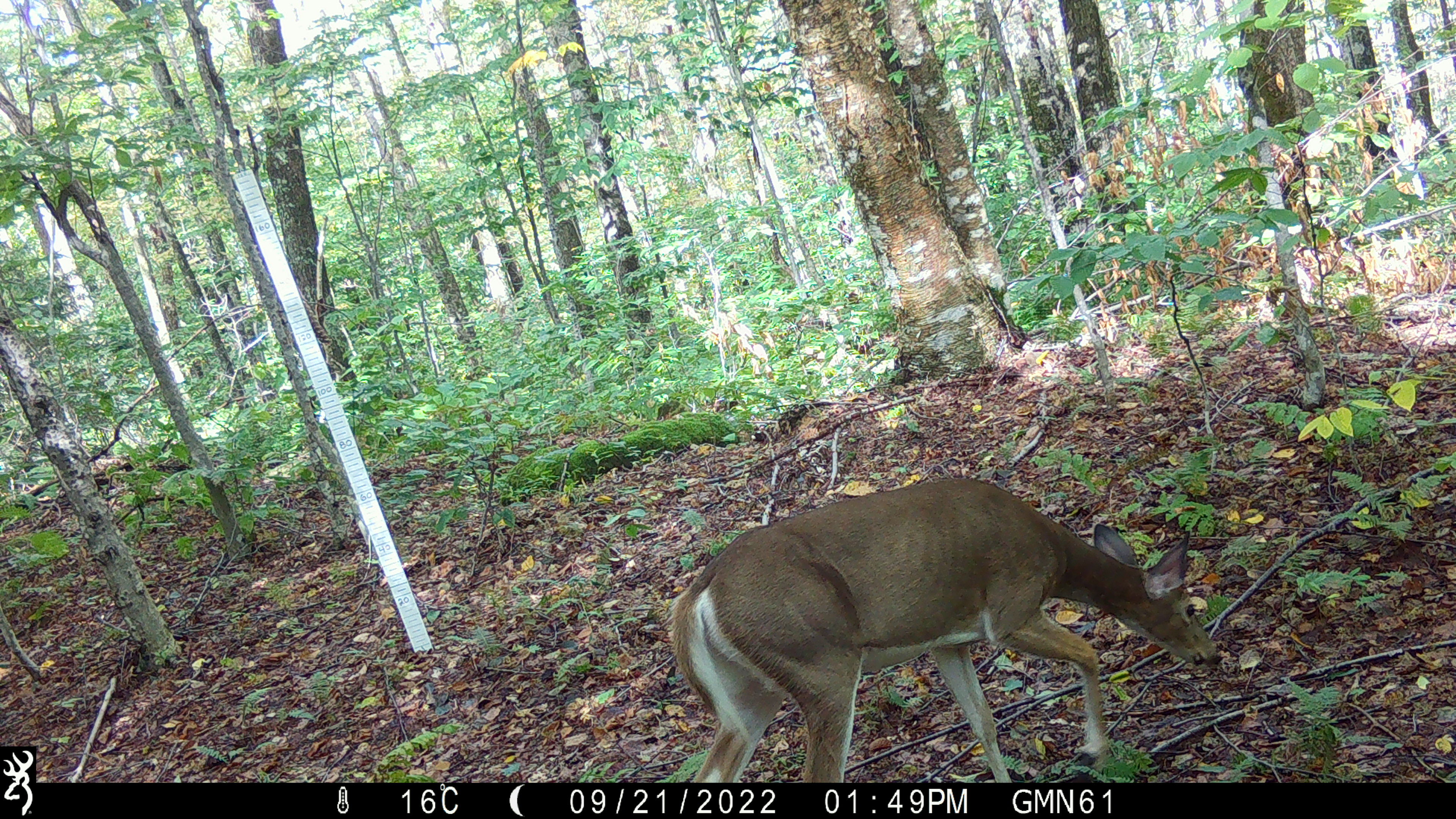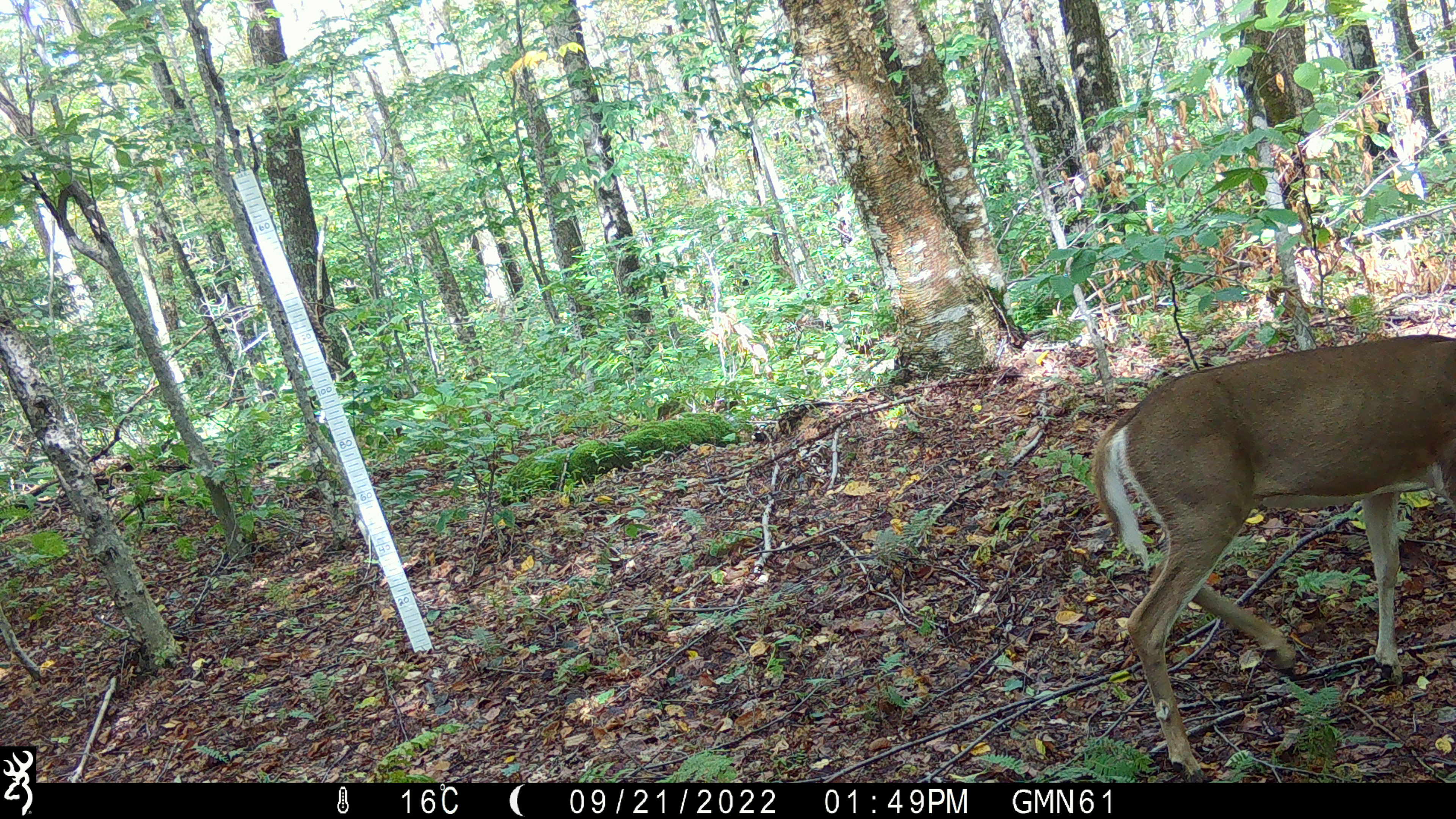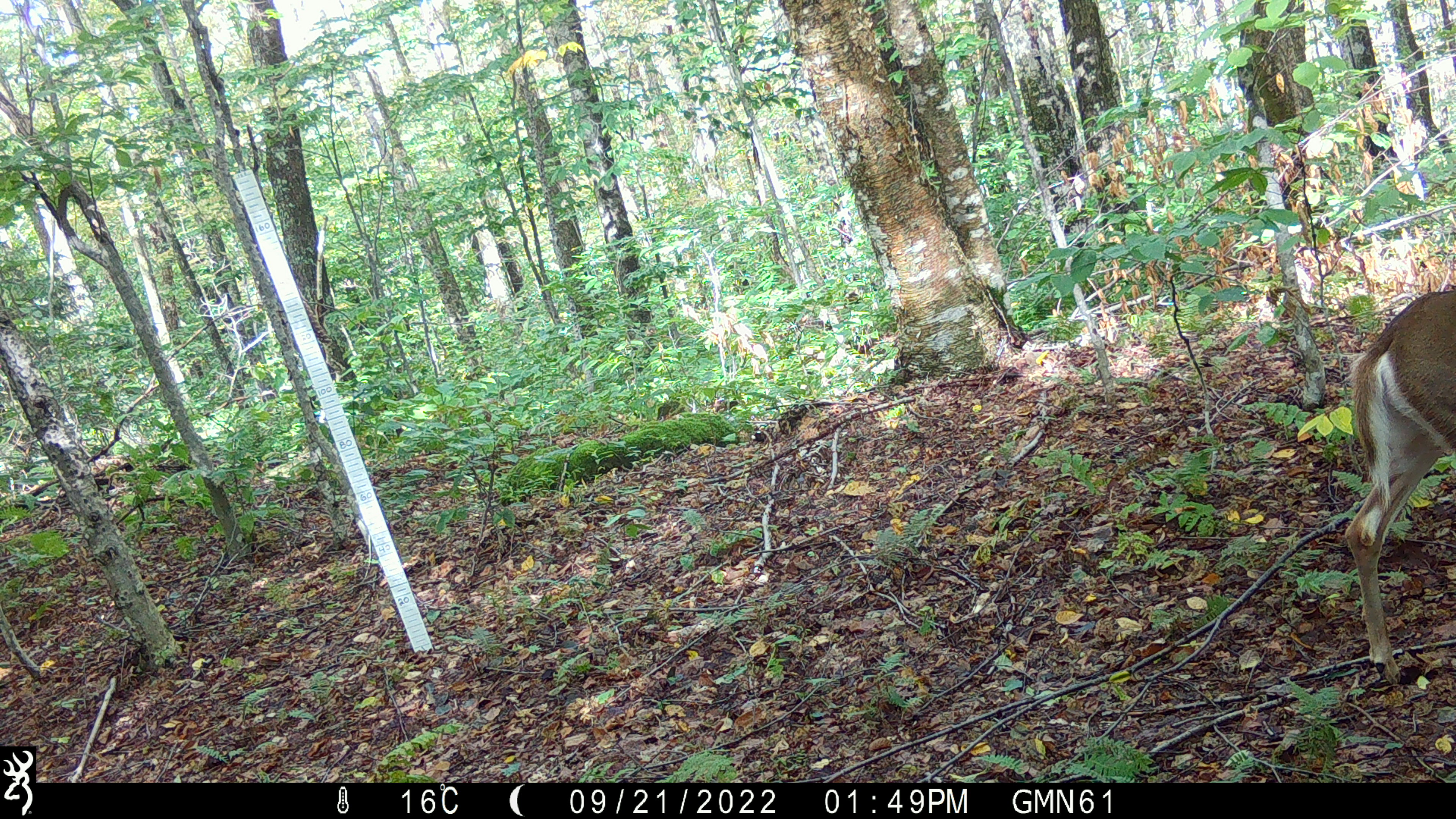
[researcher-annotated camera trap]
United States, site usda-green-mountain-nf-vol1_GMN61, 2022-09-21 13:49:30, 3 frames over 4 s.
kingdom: Animalia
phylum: Chordata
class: Mammalia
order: Artiodactyla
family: Cervidae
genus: Odocoileus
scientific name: Odocoileus virginianus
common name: white-tailed deer